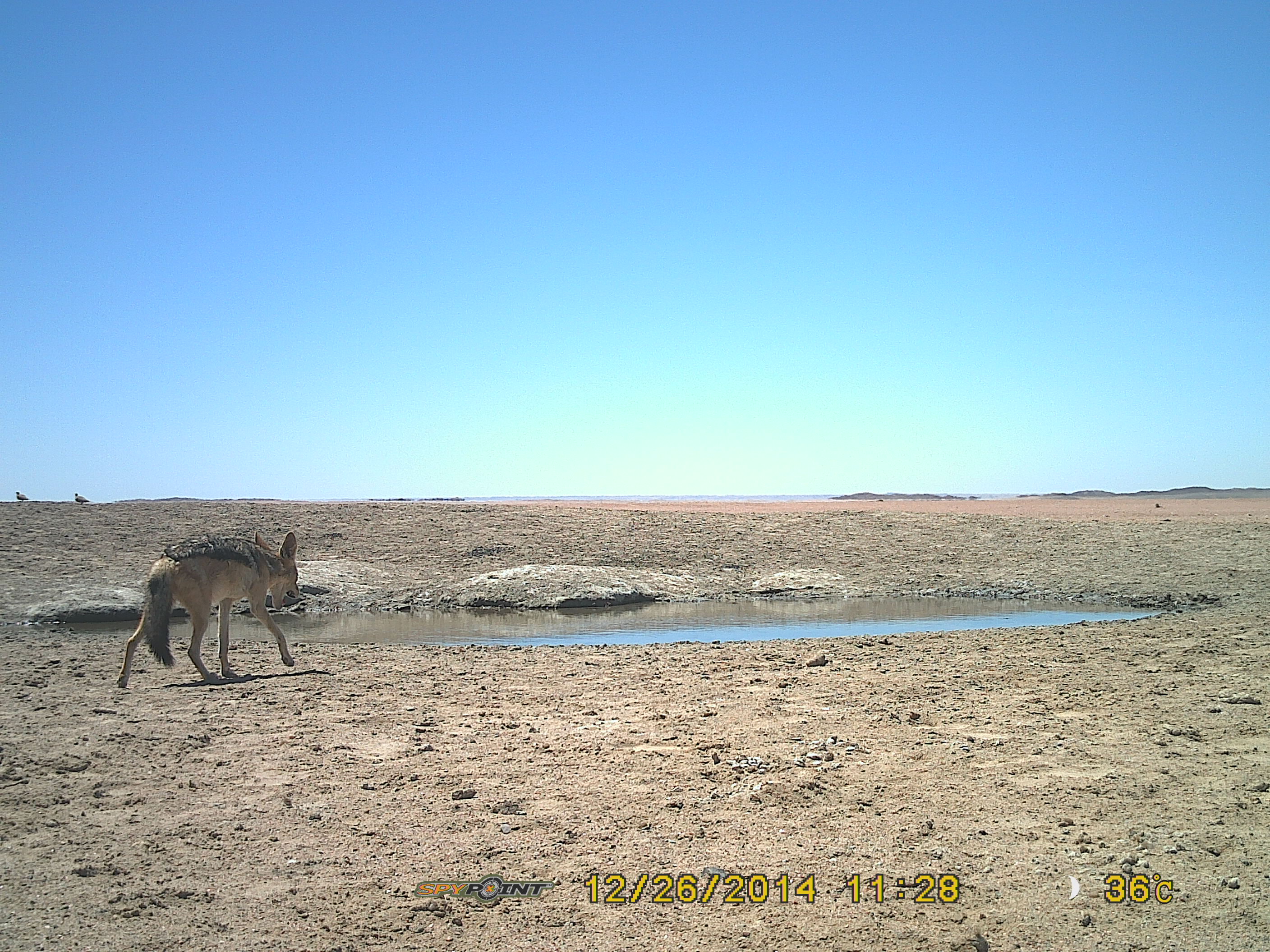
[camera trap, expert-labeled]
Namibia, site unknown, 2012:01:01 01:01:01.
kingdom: Animalia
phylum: Chordata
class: Mammalia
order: Carnivora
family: Canidae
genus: Lupulella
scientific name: Lupulella mesomelas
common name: black-backed jackal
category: canis mesomelas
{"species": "canis mesomelas (black-backed jackal) (Lupulella mesomelas)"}